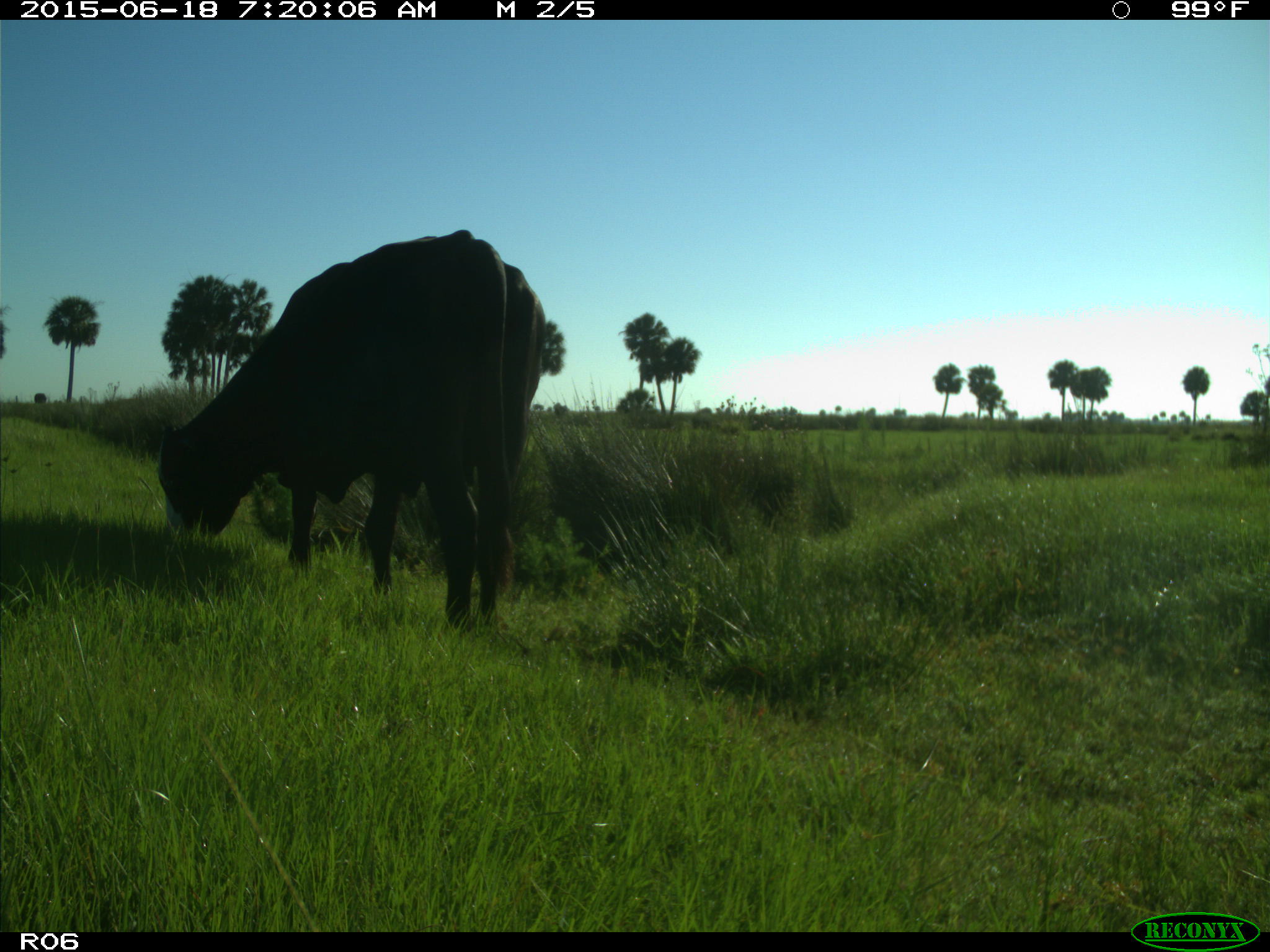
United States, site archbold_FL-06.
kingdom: Animalia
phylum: Chordata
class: Mammalia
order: Artiodactyla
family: Bovidae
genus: Bos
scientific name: Bos taurus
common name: domestic cow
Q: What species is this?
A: Bos taurus (domestic cow).